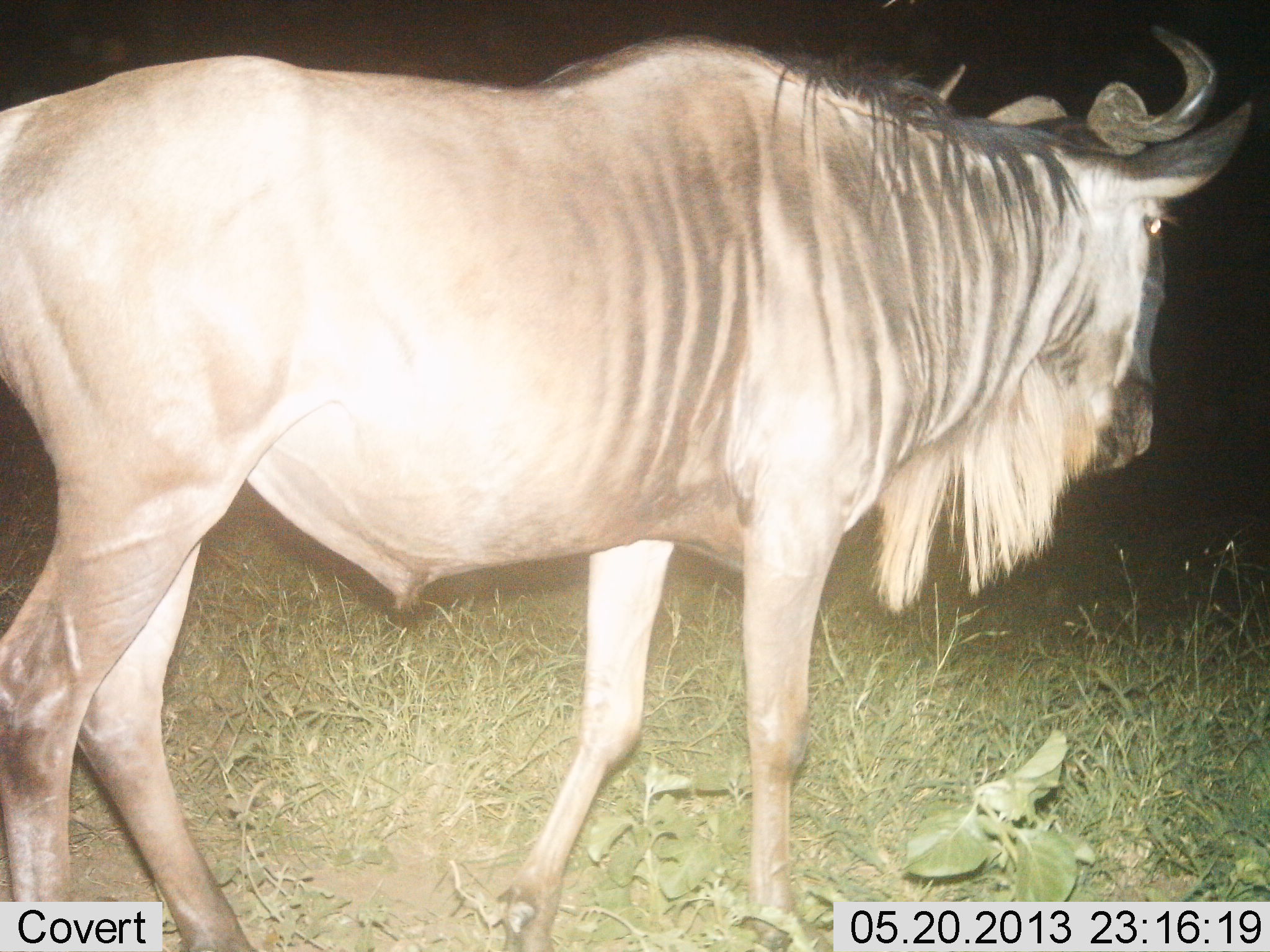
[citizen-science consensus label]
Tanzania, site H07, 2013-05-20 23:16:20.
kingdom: Animalia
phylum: Chordata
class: Mammalia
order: Artiodactyla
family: Bovidae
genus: Connochaetes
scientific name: Connochaetes taurinus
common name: blue wildebeest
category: wildebeest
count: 1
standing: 57%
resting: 0%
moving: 43%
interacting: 0%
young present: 0%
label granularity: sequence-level